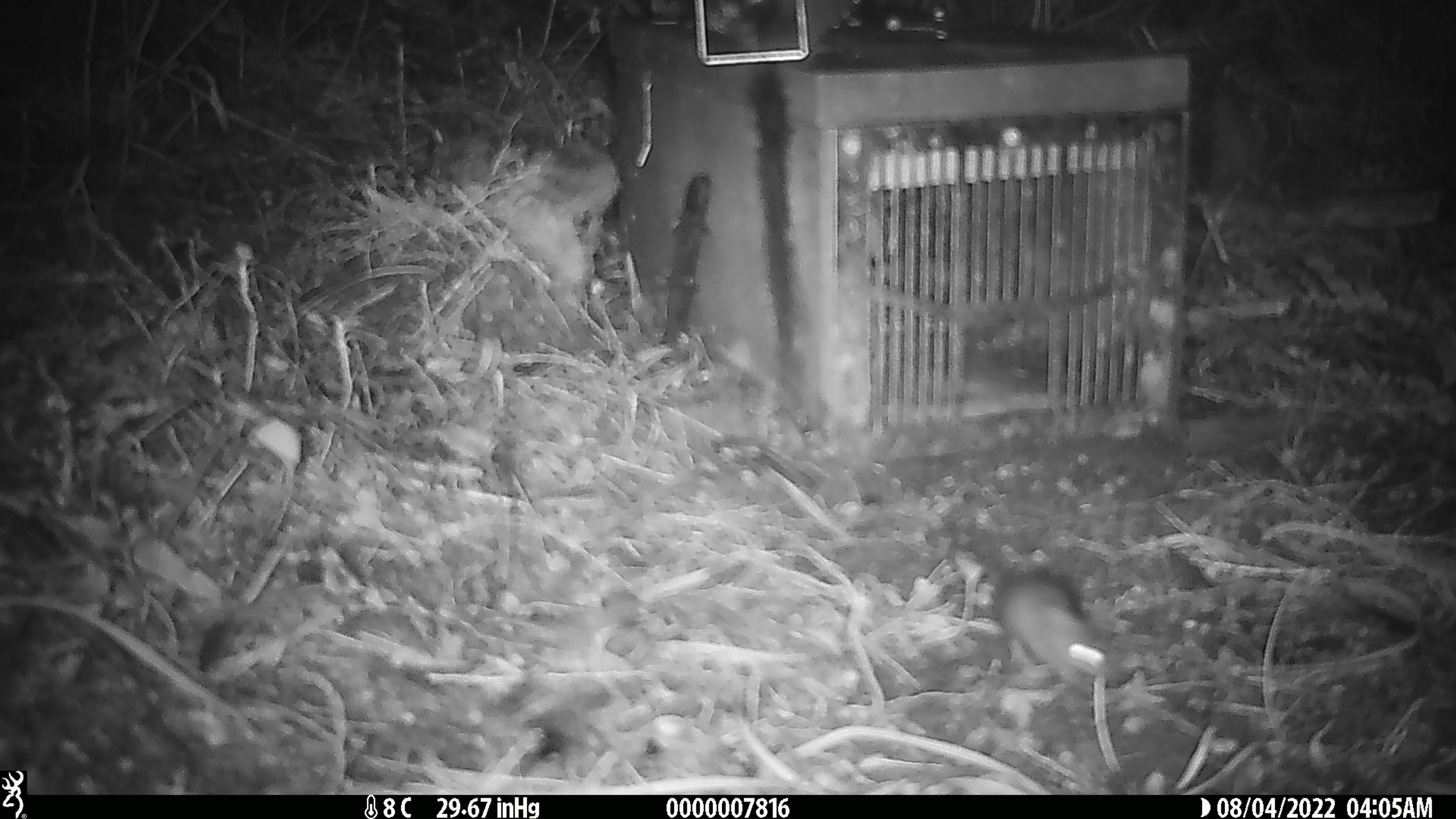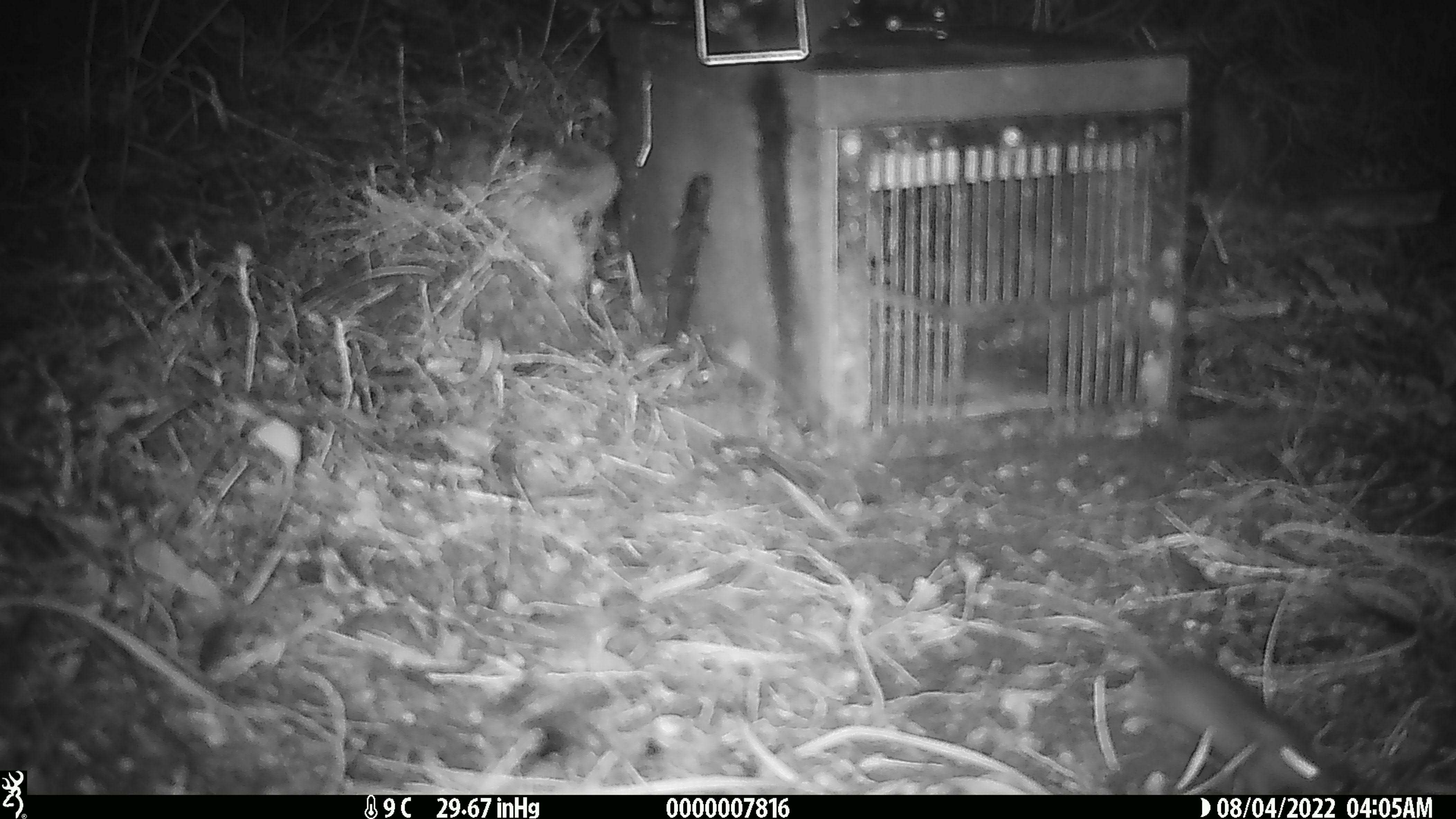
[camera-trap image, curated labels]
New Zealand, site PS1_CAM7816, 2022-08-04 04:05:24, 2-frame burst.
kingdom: Animalia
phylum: Chordata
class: Mammalia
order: Rodentia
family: Muridae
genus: Mus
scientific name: Mus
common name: mouse